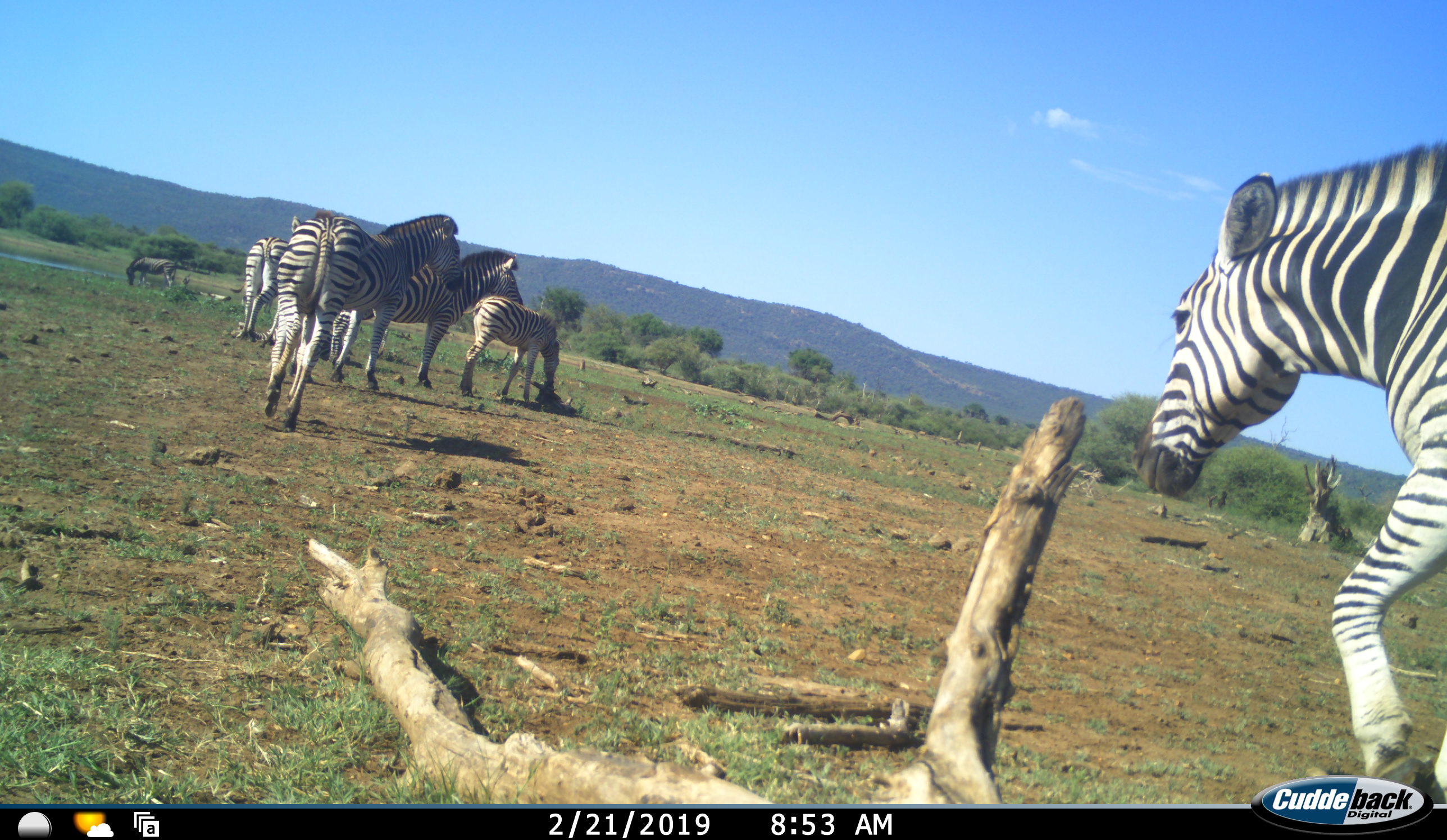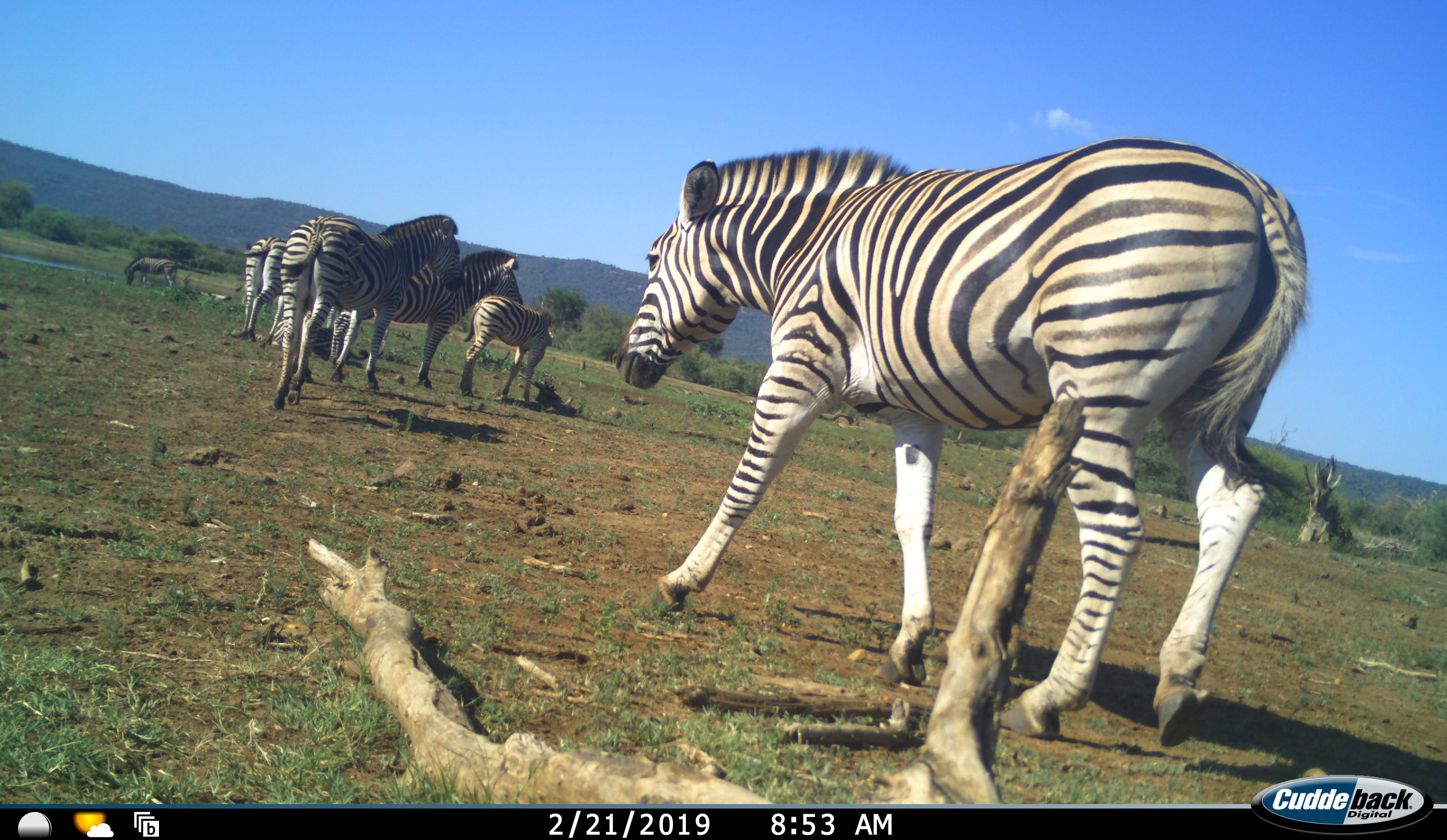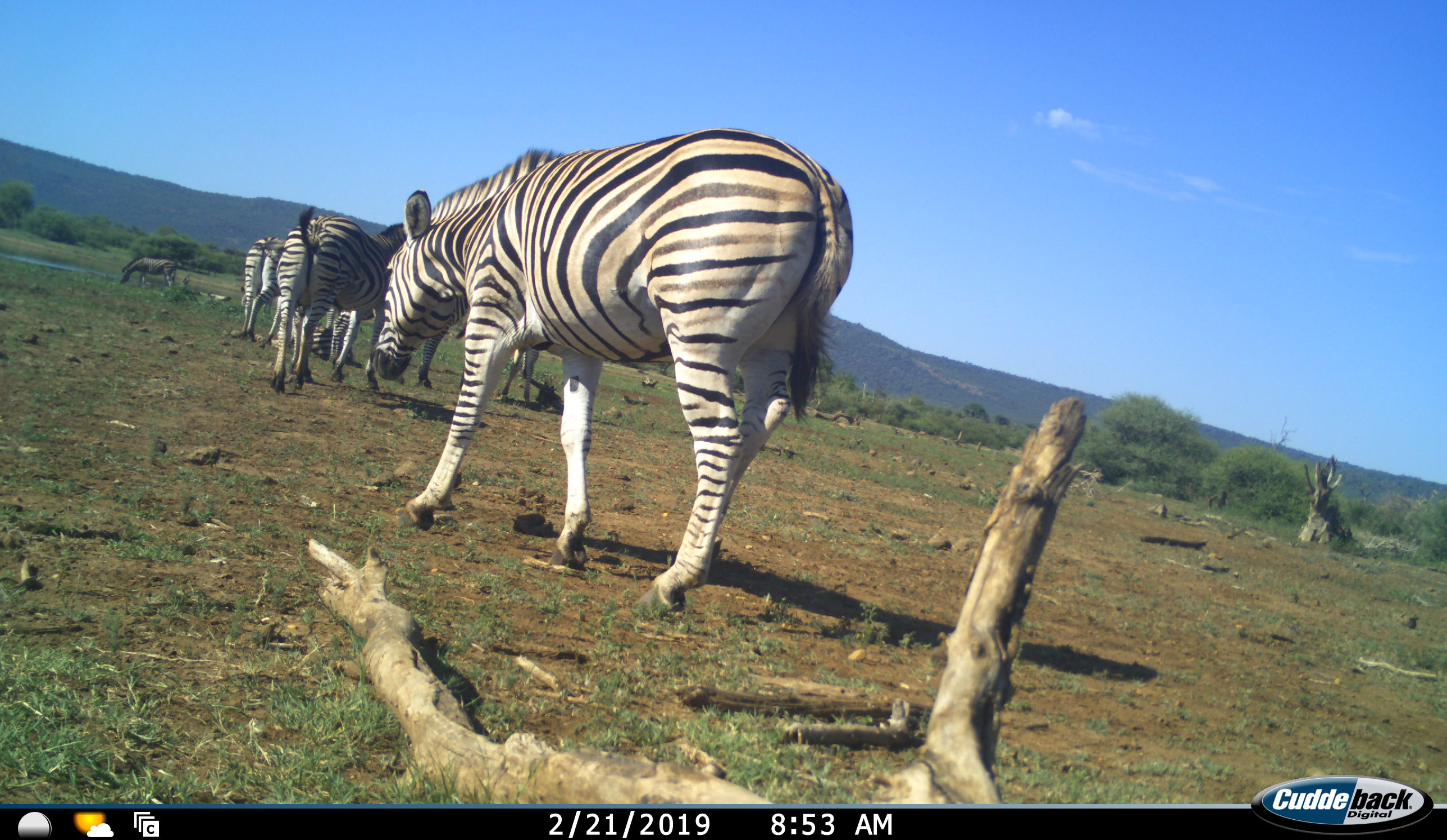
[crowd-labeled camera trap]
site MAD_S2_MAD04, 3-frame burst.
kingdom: Animalia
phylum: Chordata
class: Mammalia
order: Perissodactyla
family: Equidae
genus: Equus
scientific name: Equus quagga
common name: plains zebra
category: zebraplains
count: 7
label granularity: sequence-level